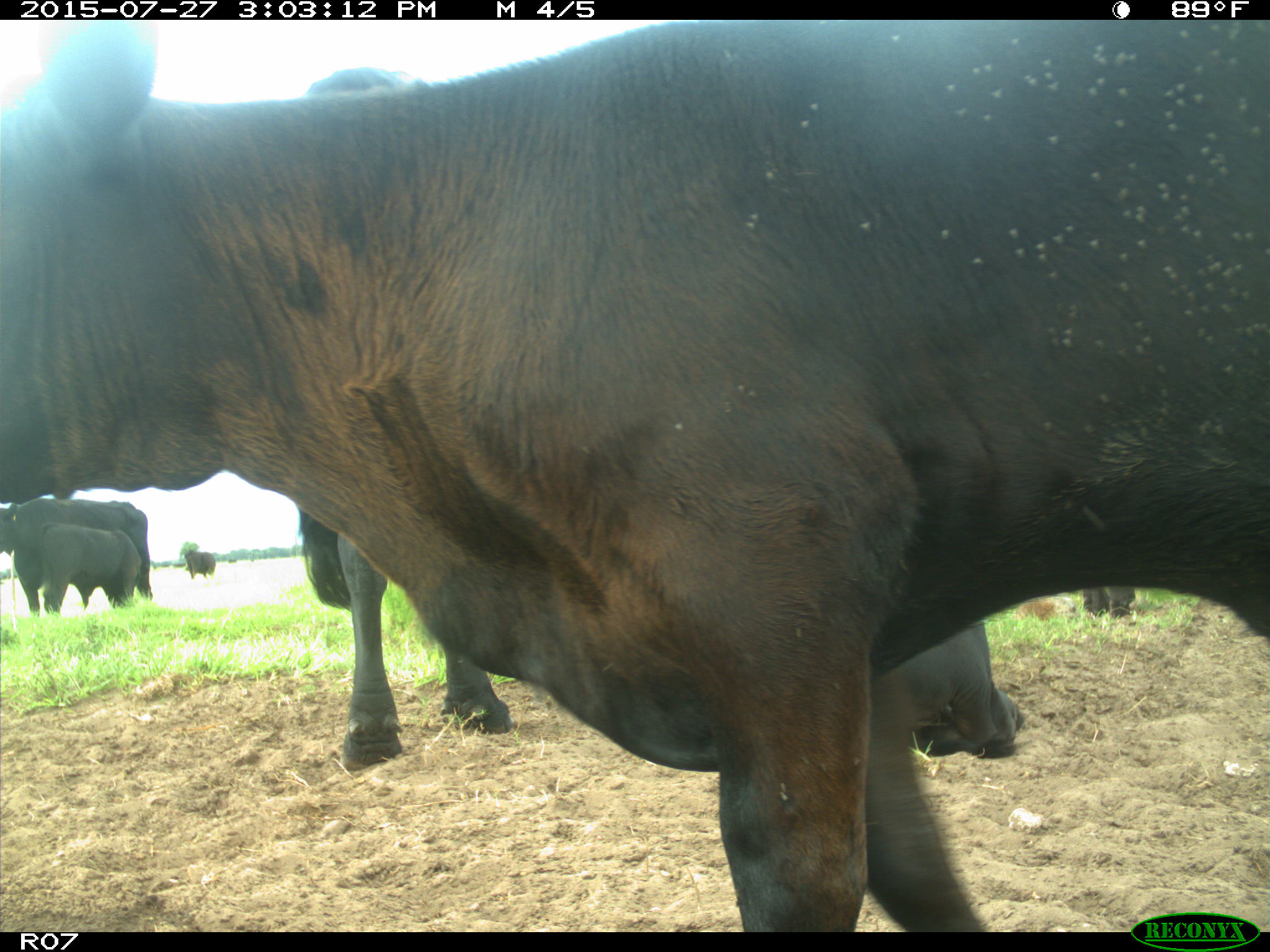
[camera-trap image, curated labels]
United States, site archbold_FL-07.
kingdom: Animalia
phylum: Chordata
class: Mammalia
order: Artiodactyla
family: Bovidae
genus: Bos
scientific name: Bos taurus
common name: domestic cow